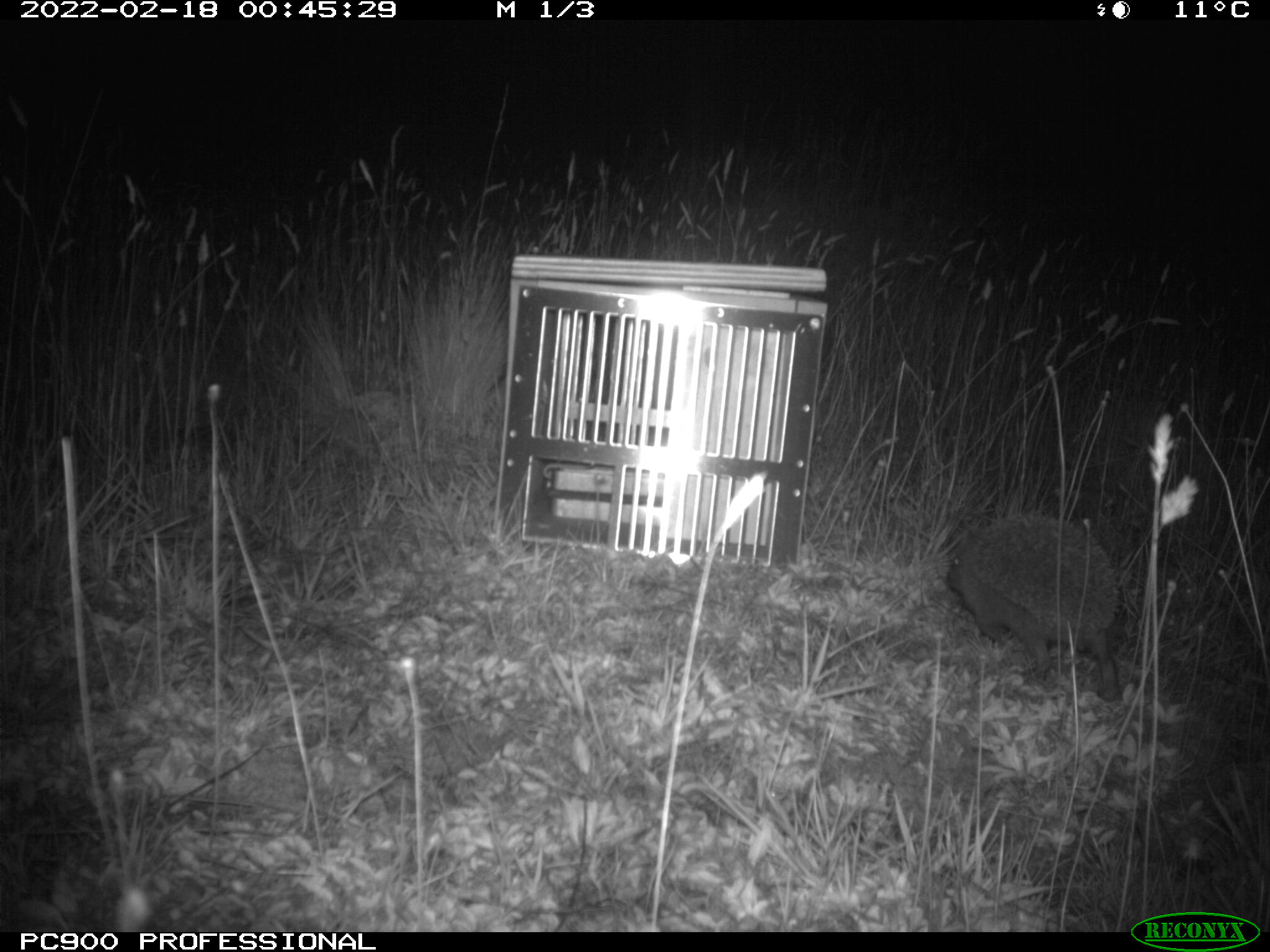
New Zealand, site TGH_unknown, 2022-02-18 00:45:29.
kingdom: Animalia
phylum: Chordata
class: Mammalia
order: Eulipotyphla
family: Erinaceidae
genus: Erinaceus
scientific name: Erinaceus europaeus europaeus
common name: european hedgehog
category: hedgehog